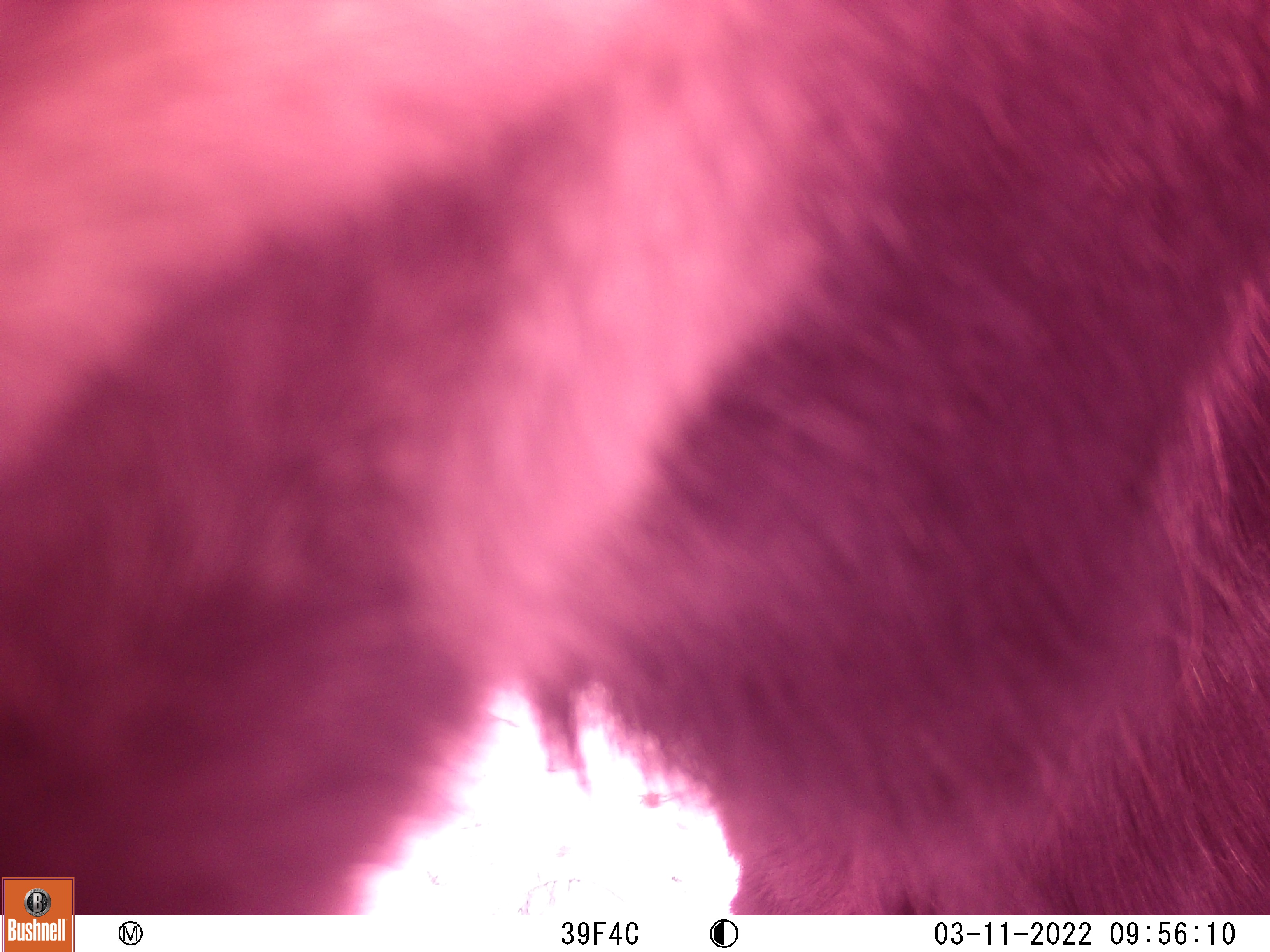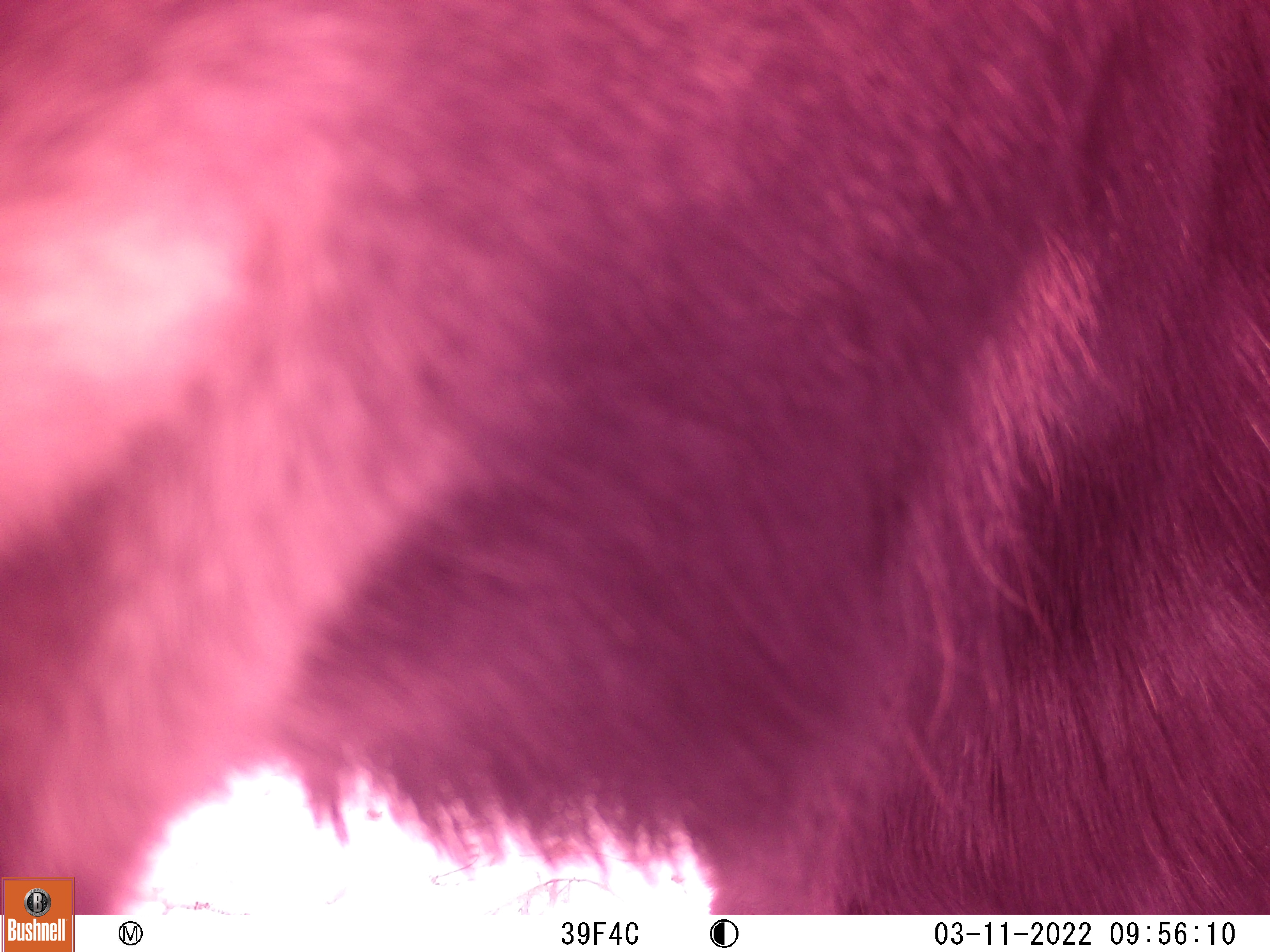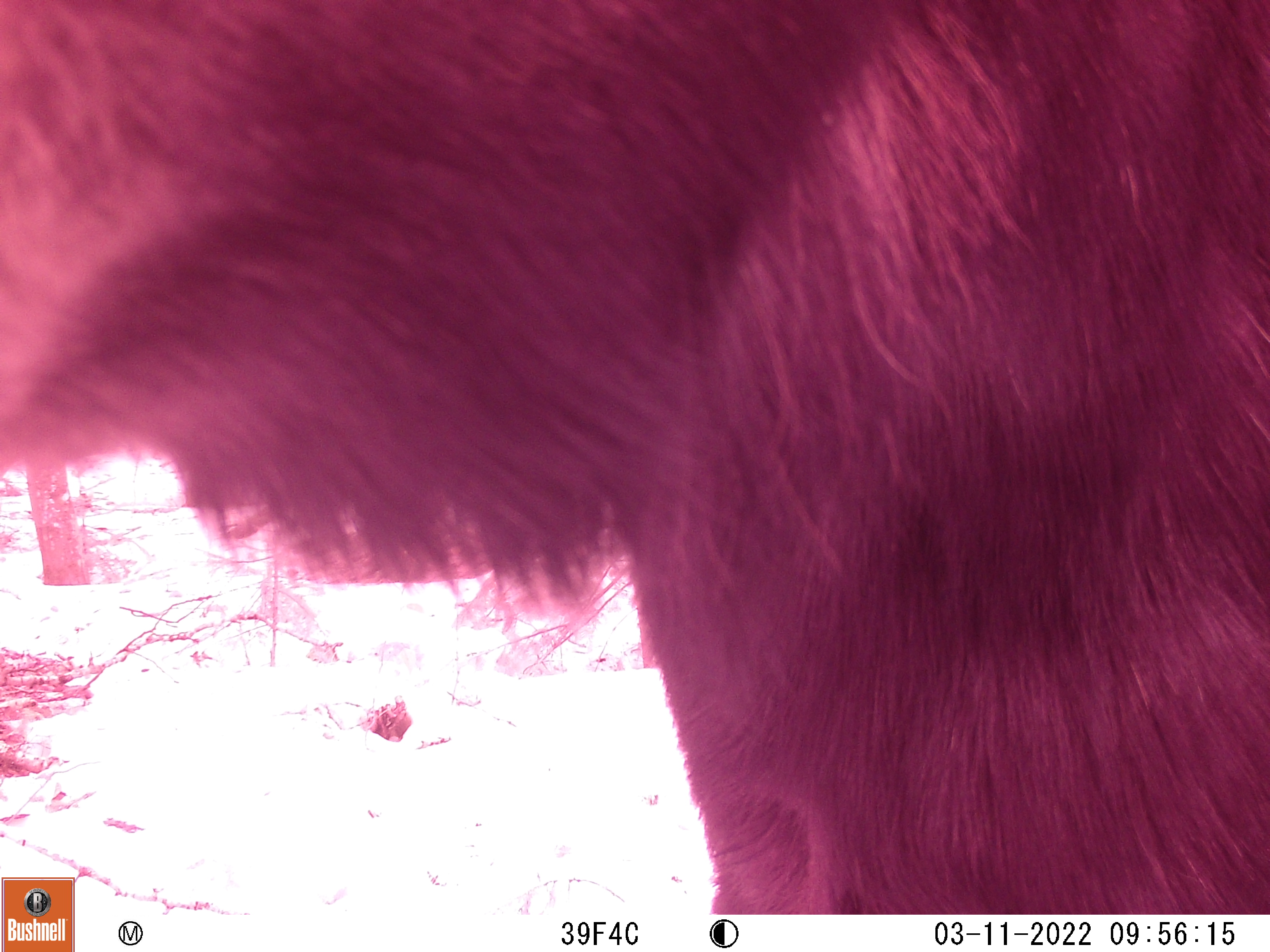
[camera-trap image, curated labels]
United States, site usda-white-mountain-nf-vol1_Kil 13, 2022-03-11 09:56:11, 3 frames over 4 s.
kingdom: Animalia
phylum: Chordata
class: Mammalia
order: Artiodactyla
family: Cervidae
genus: Alces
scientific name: Alces alces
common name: moose